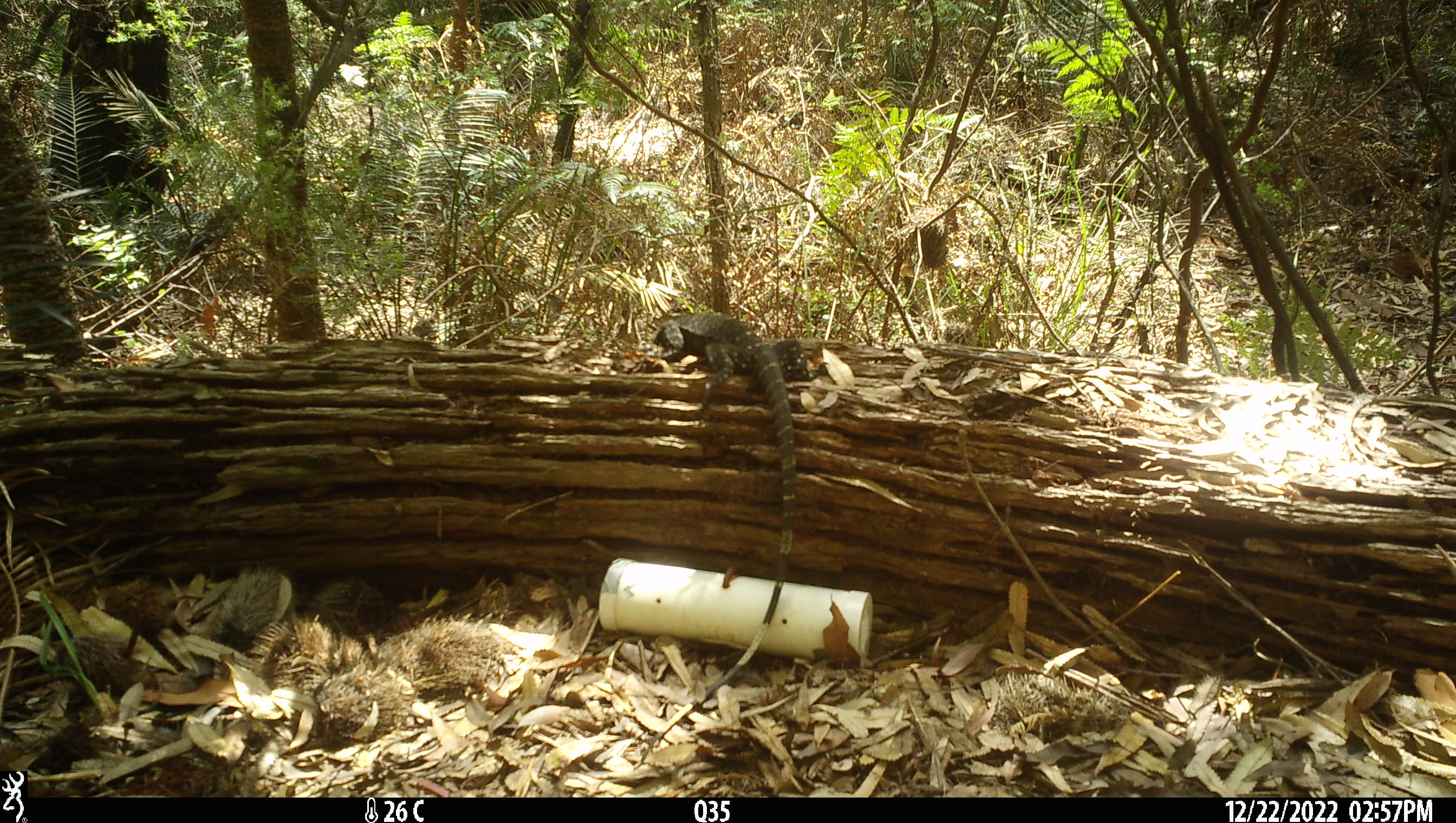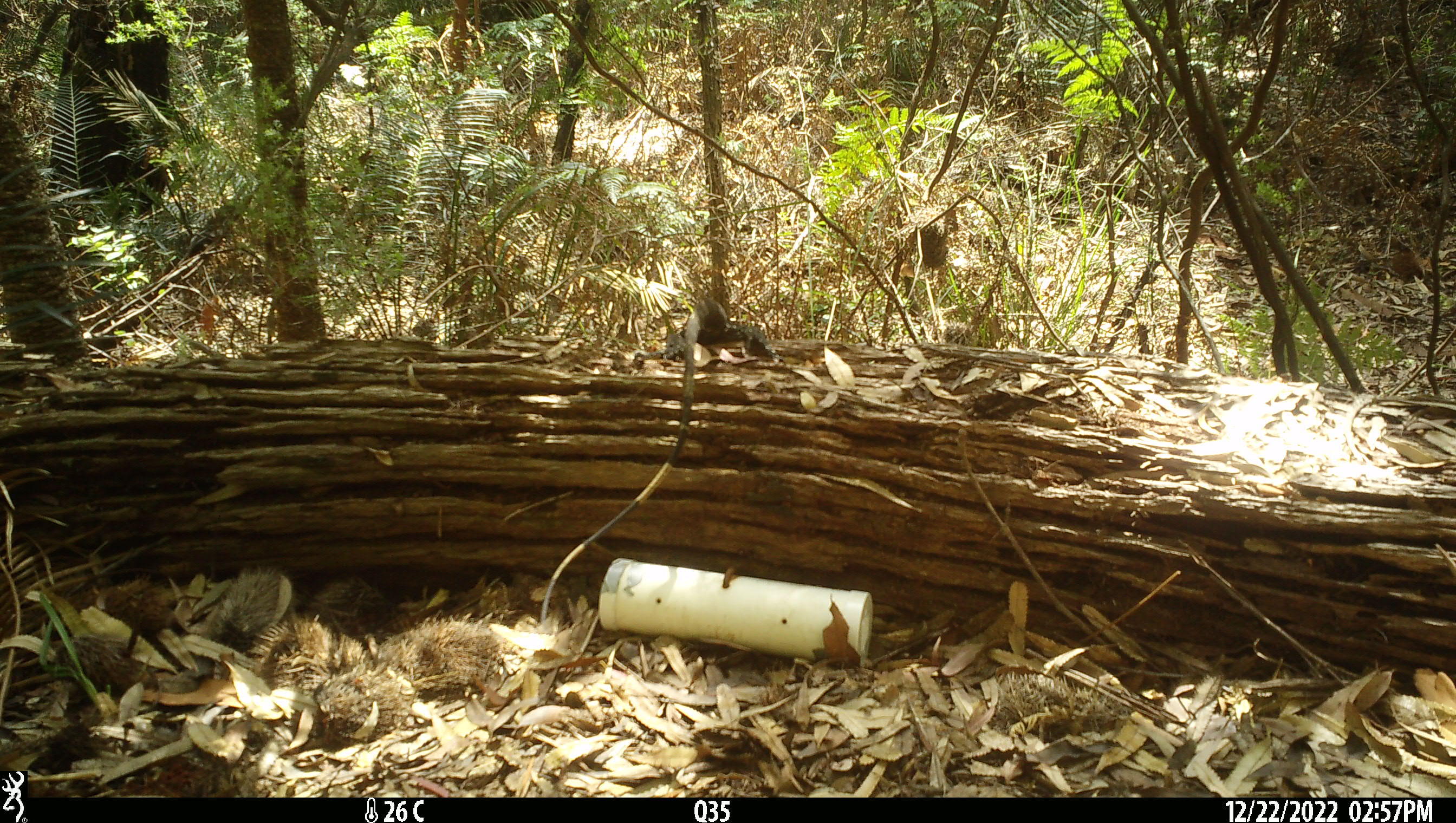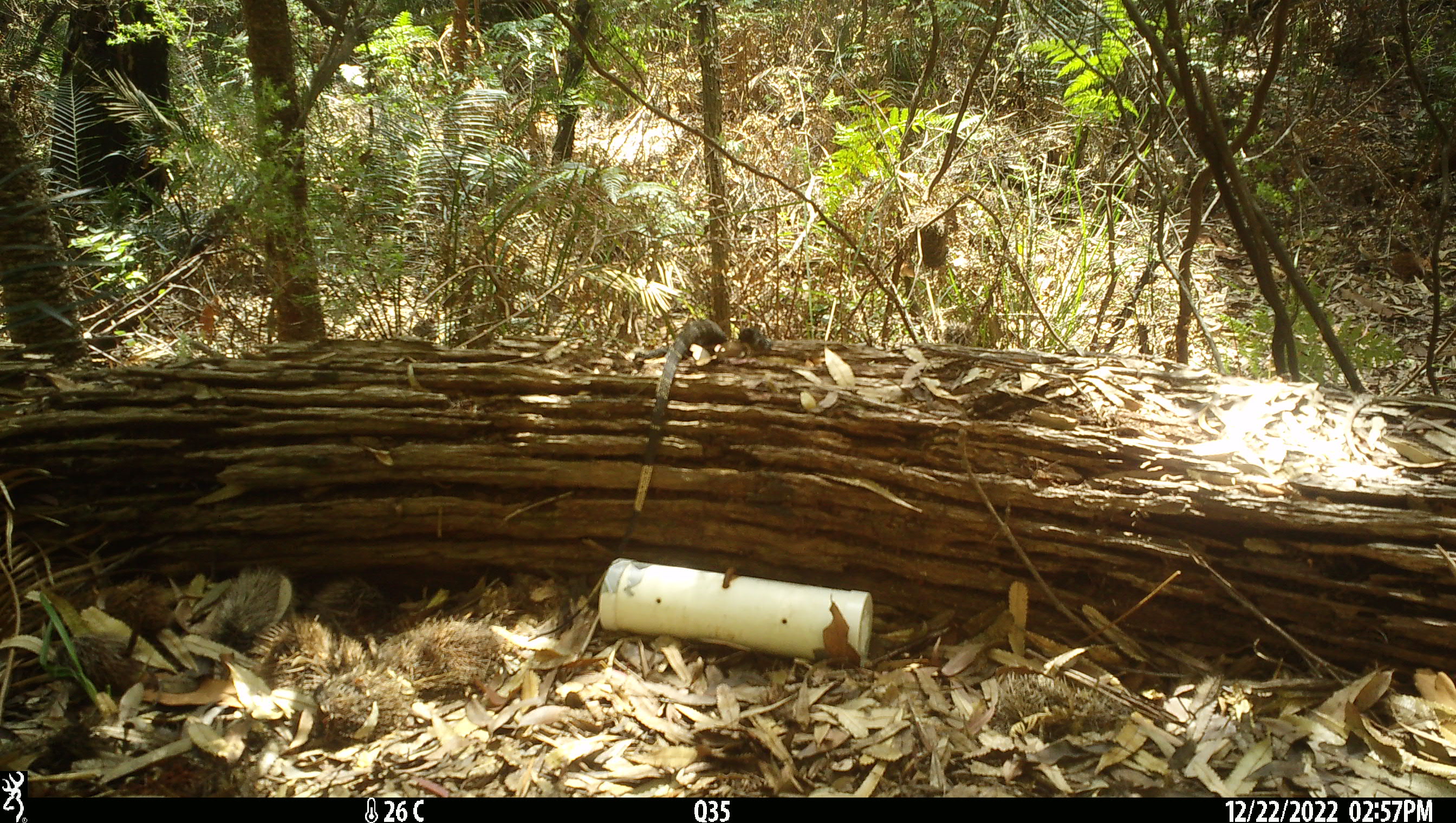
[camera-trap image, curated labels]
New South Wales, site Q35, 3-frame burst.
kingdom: Animalia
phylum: Chordata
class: Reptilia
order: Squamata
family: Varanidae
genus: Varanus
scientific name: Varanus varius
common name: lace monitor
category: goanna